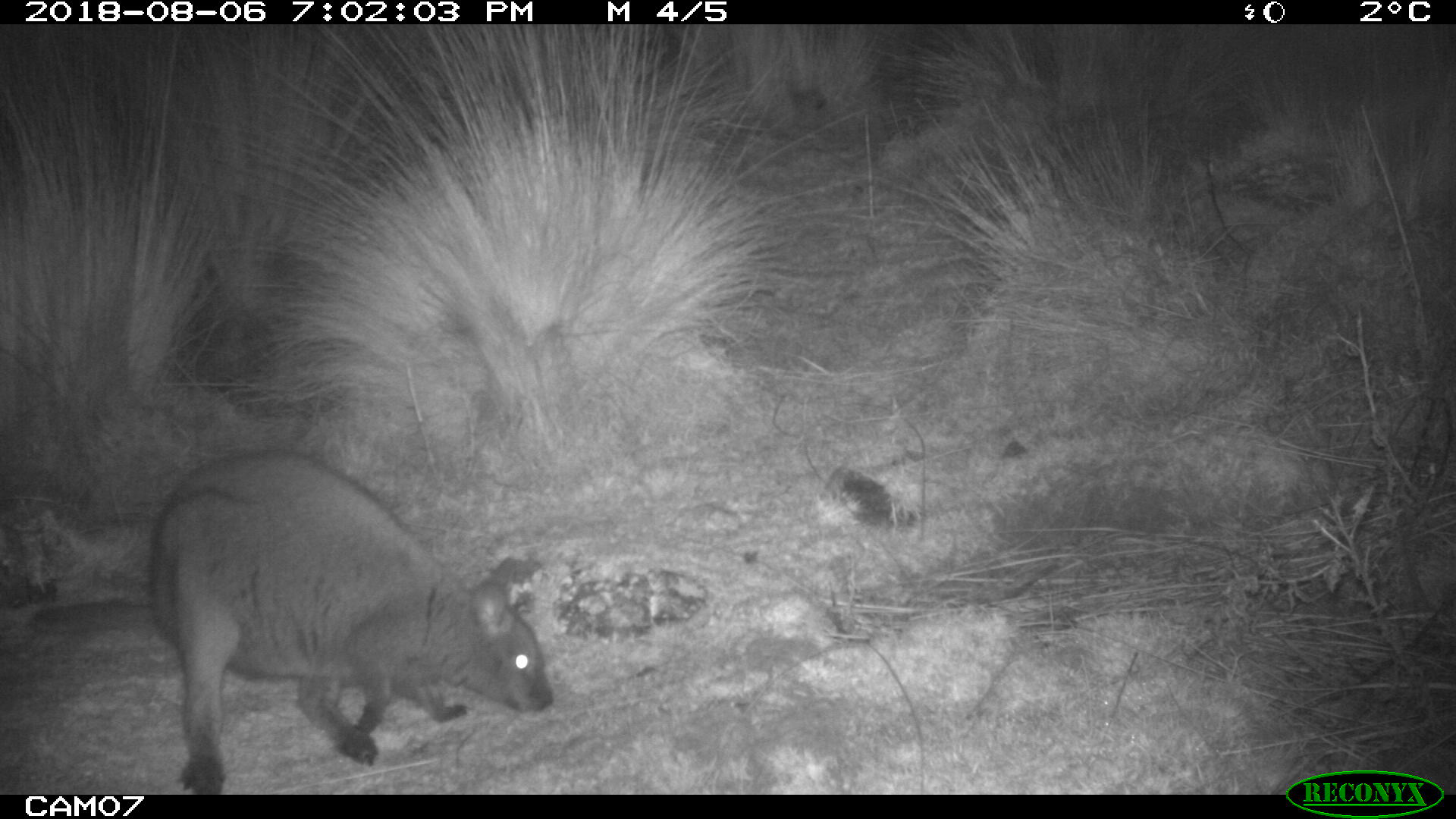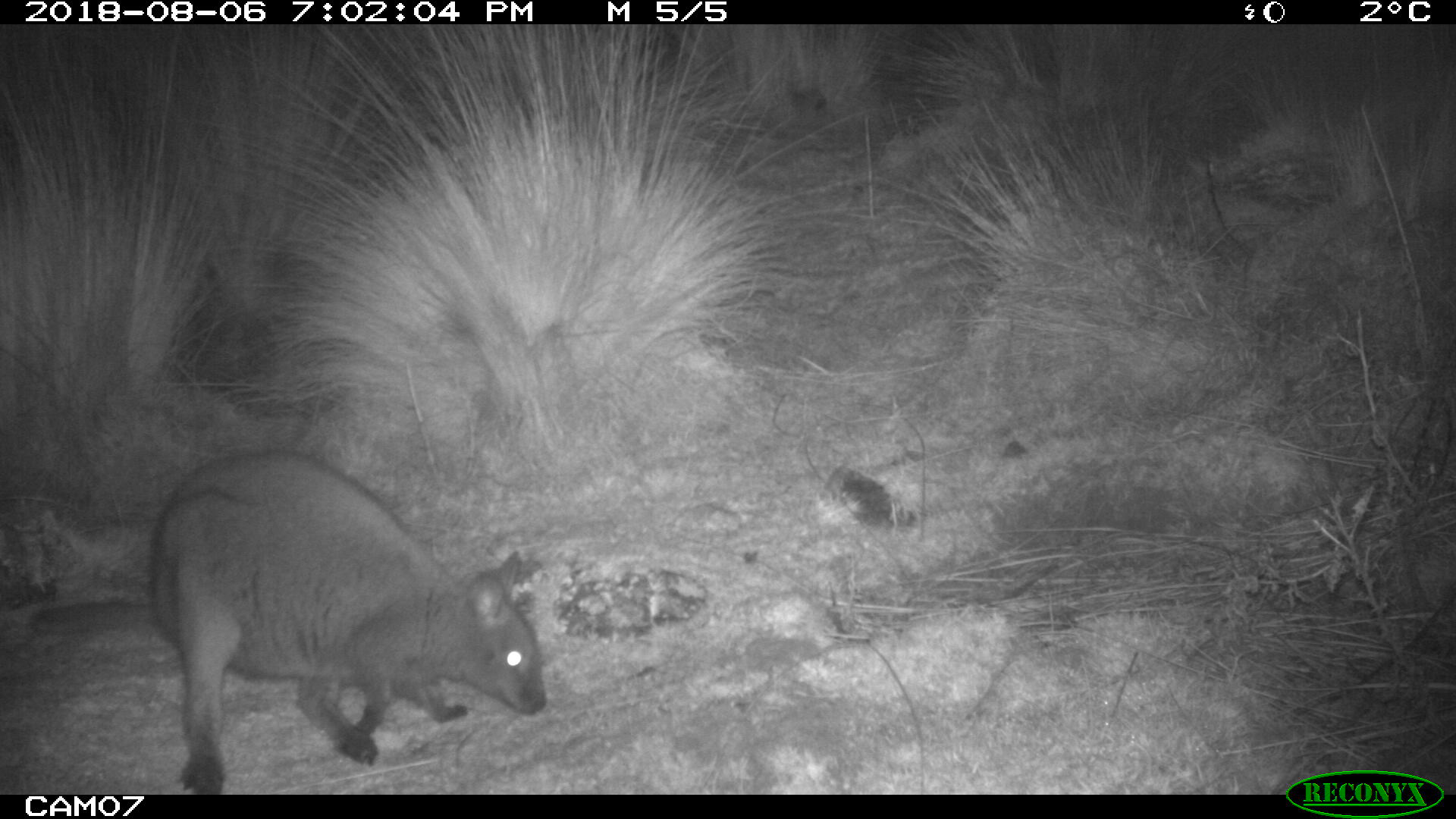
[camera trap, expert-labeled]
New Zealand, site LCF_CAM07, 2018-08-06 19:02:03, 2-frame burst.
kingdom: Animalia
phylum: Chordata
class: Mammalia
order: Diprotodontia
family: Macropodidae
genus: Notamacropus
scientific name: Notamacropus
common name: wallaby